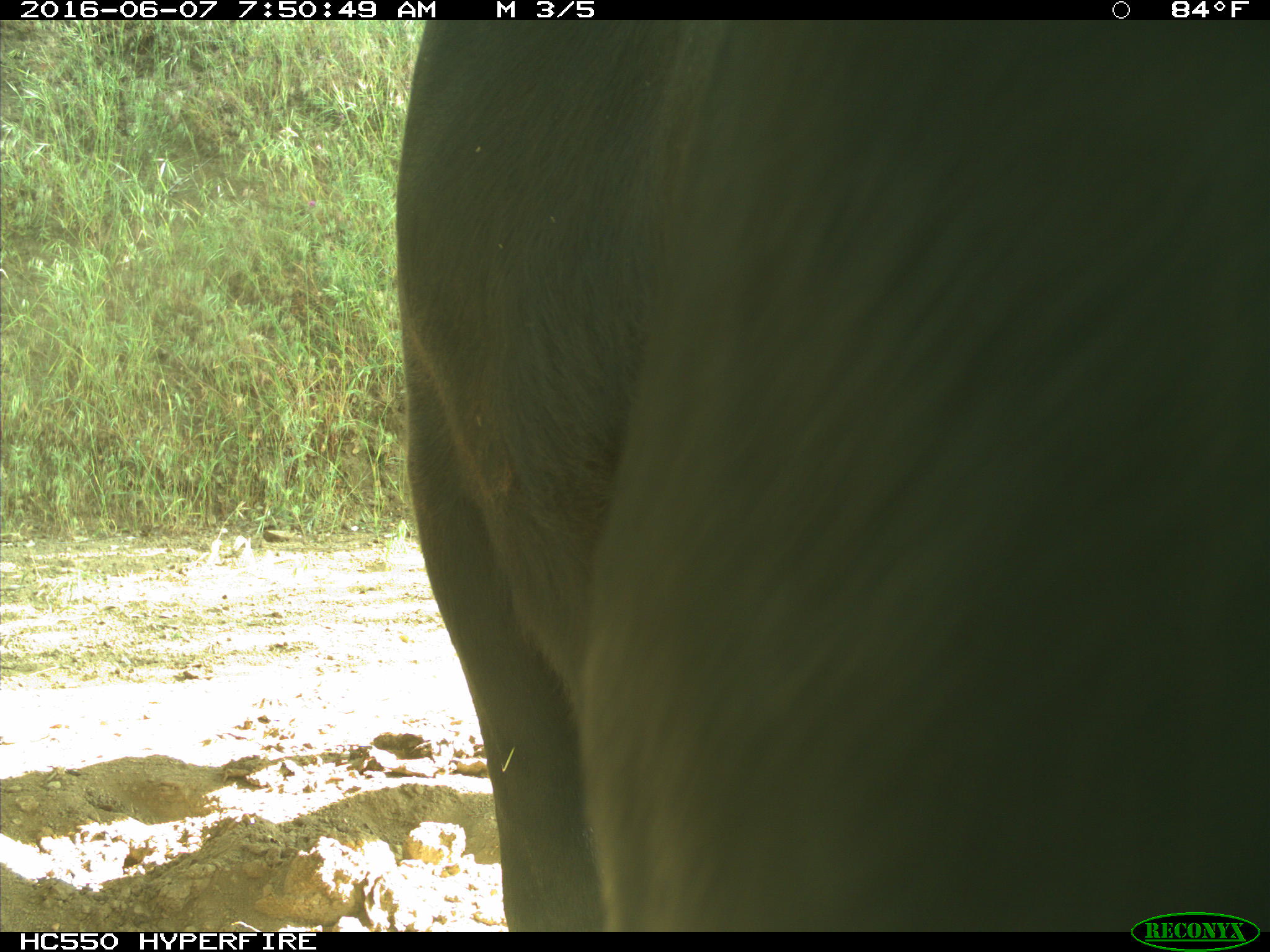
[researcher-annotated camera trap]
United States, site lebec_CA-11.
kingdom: Animalia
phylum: Chordata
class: Mammalia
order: Artiodactyla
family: Bovidae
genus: Bos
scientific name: Bos taurus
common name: domestic cow